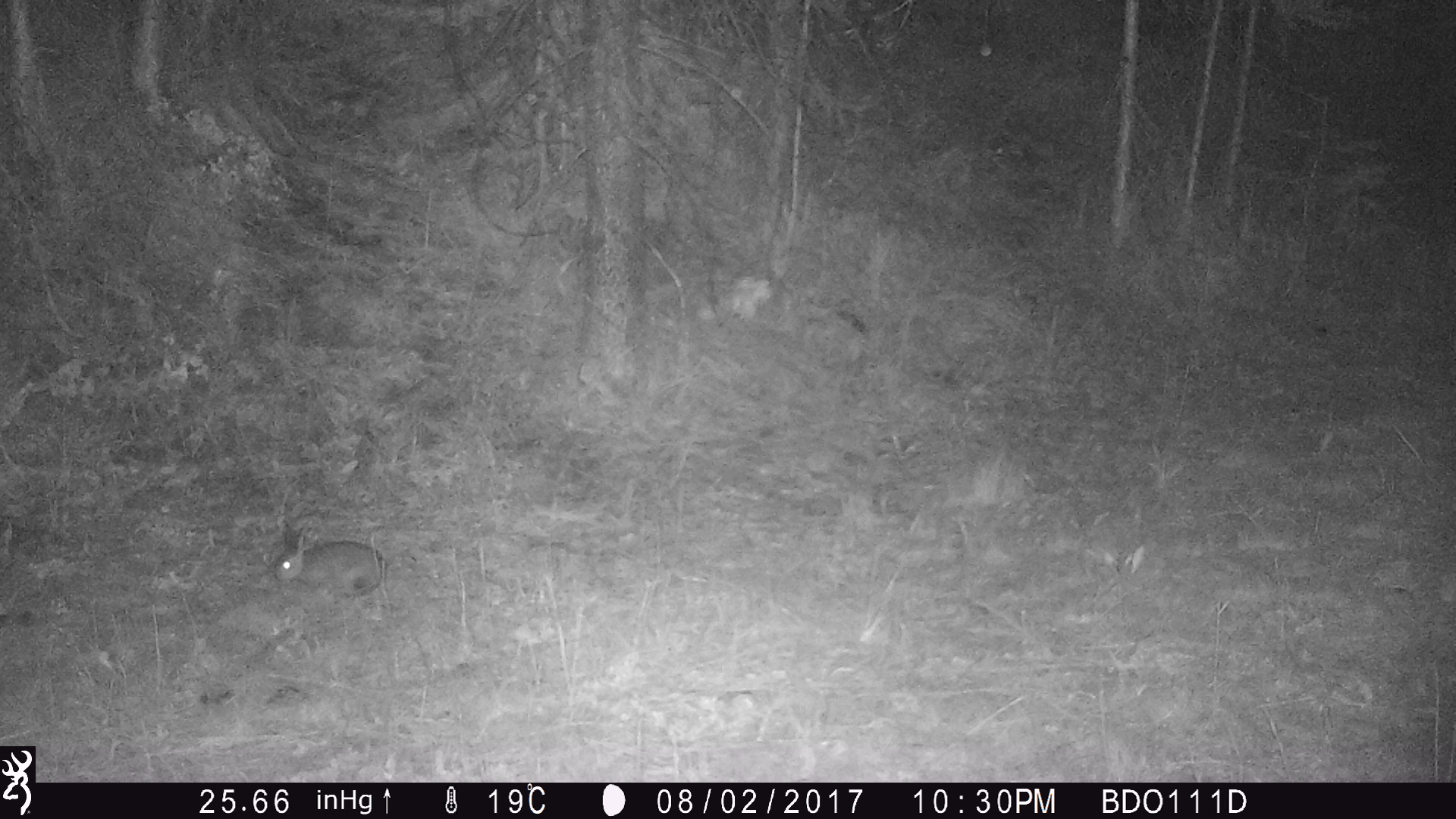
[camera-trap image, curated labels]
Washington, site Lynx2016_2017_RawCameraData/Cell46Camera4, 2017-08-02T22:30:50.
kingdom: Animalia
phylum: Chordata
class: Mammalia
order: Lagomorpha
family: Leporidae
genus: Lepus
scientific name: Lepus americanus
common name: snowshoe hare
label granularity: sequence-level